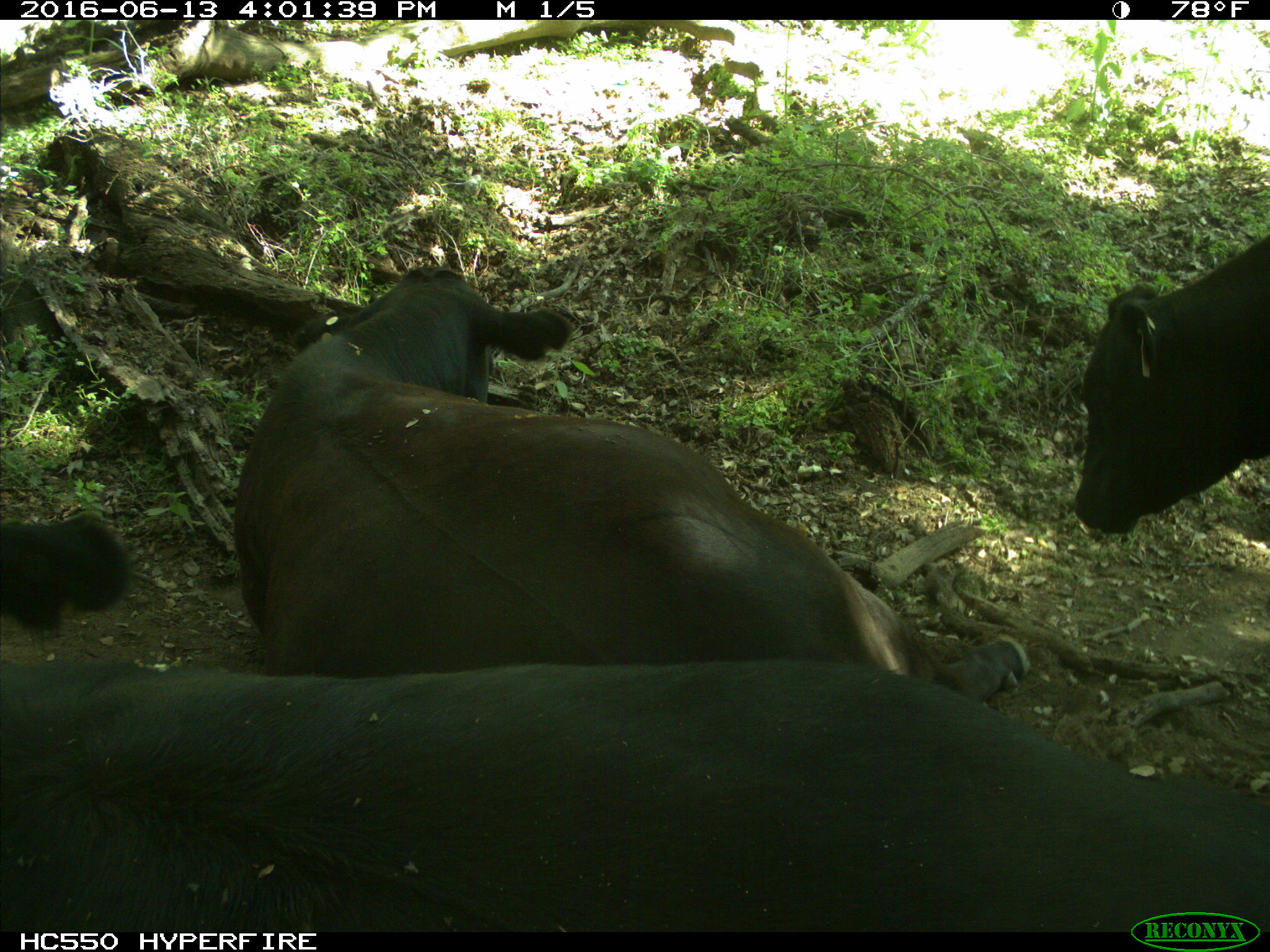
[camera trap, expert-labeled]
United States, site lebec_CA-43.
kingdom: Animalia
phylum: Chordata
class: Mammalia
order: Artiodactyla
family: Bovidae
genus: Bos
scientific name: Bos taurus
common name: domestic cow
Bos taurus (domestic cow).